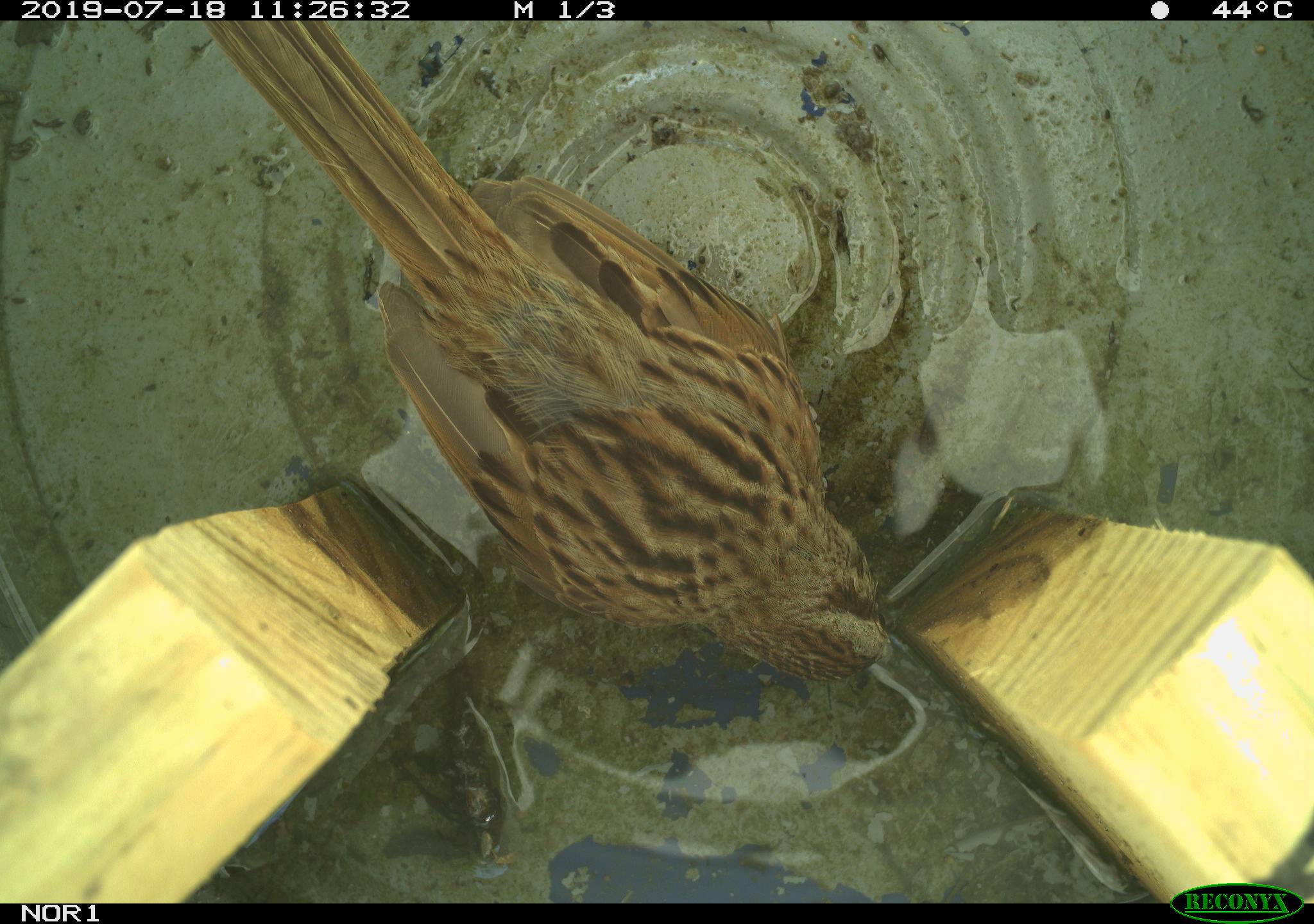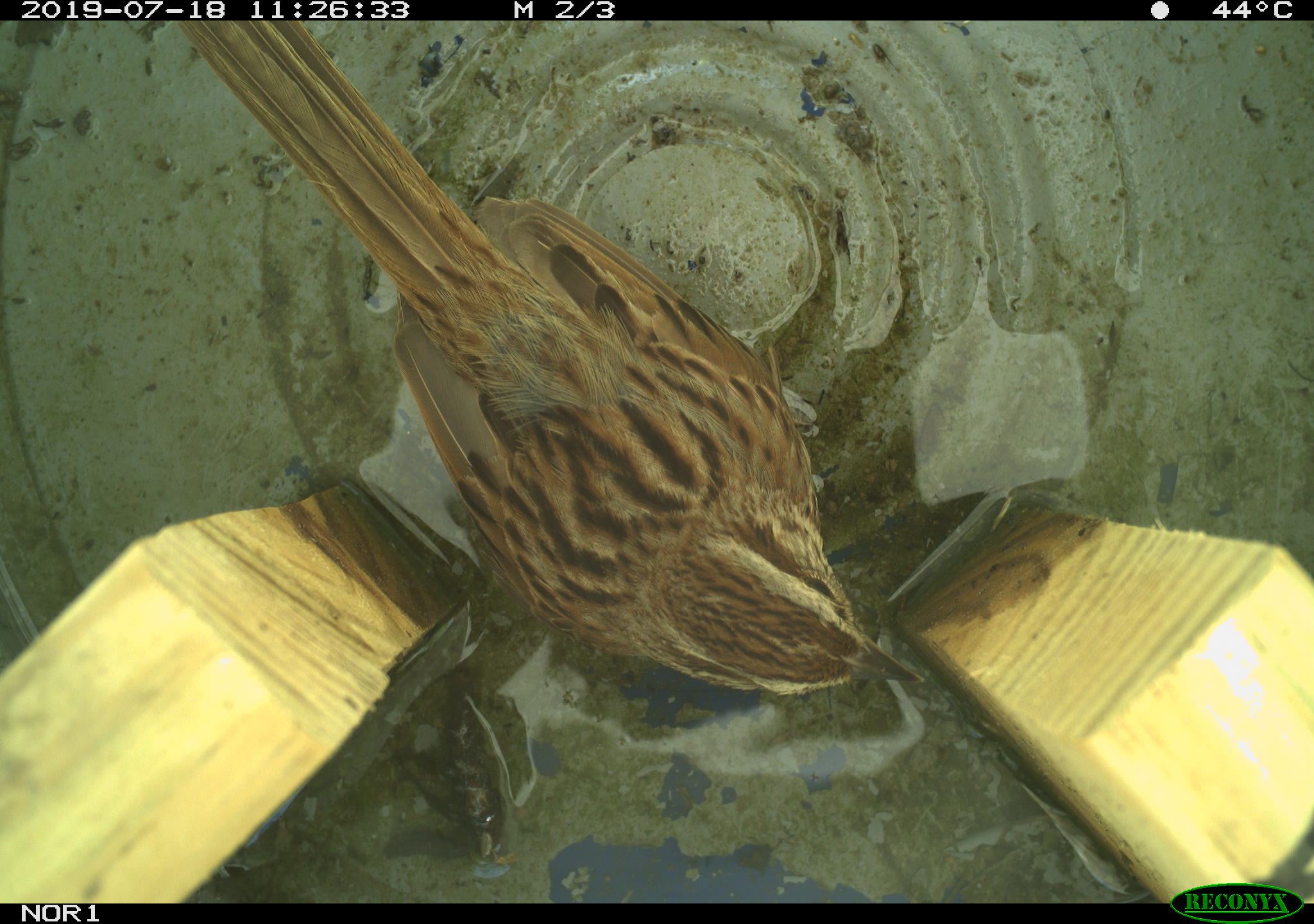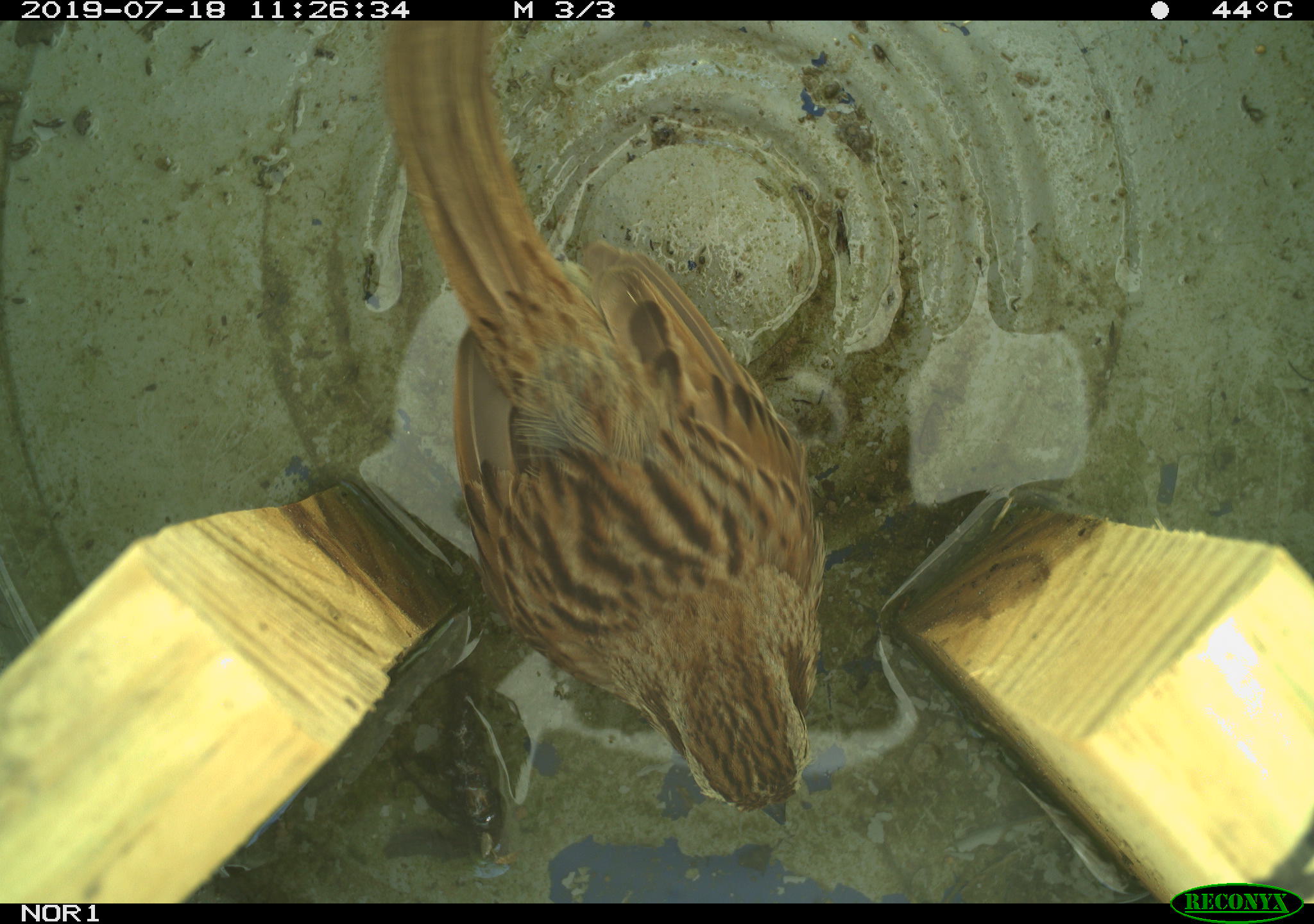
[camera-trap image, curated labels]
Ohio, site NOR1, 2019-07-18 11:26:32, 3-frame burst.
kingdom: Animalia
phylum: Chordata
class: Aves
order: Passeriformes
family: Passerellidae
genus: Melospiza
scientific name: Melospiza melodia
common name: song sparrow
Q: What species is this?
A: Song sparrow (Melospiza melodia).